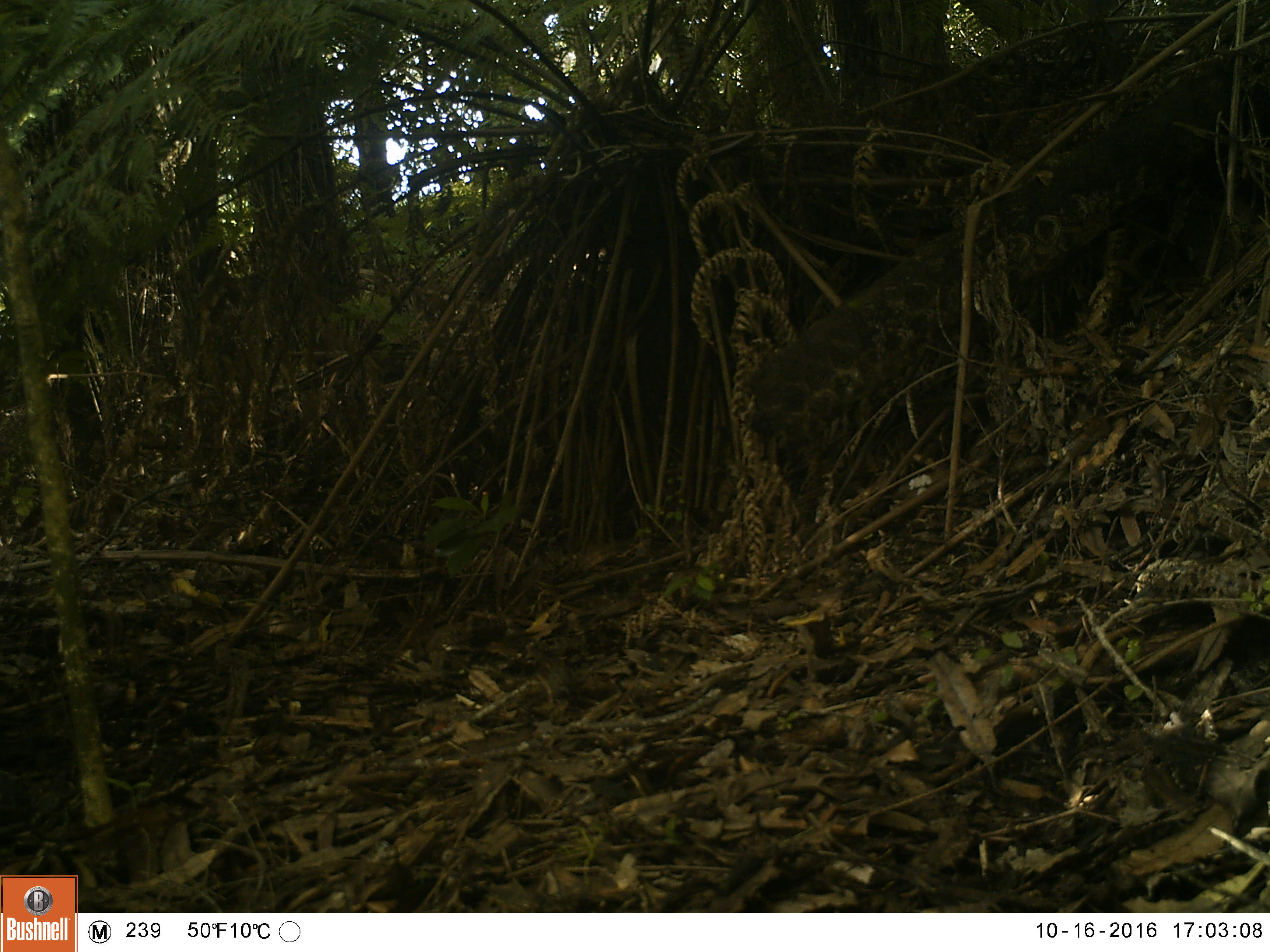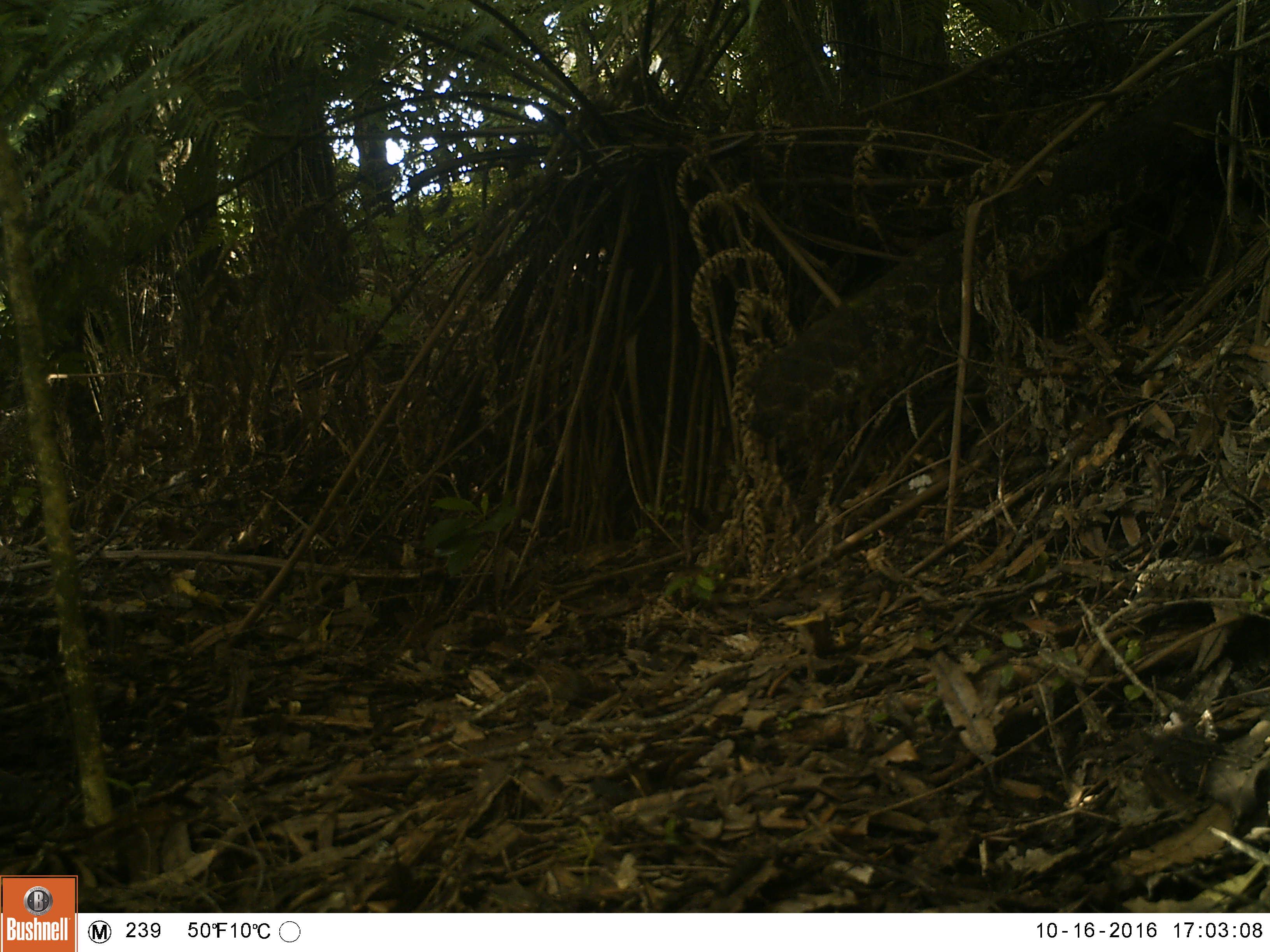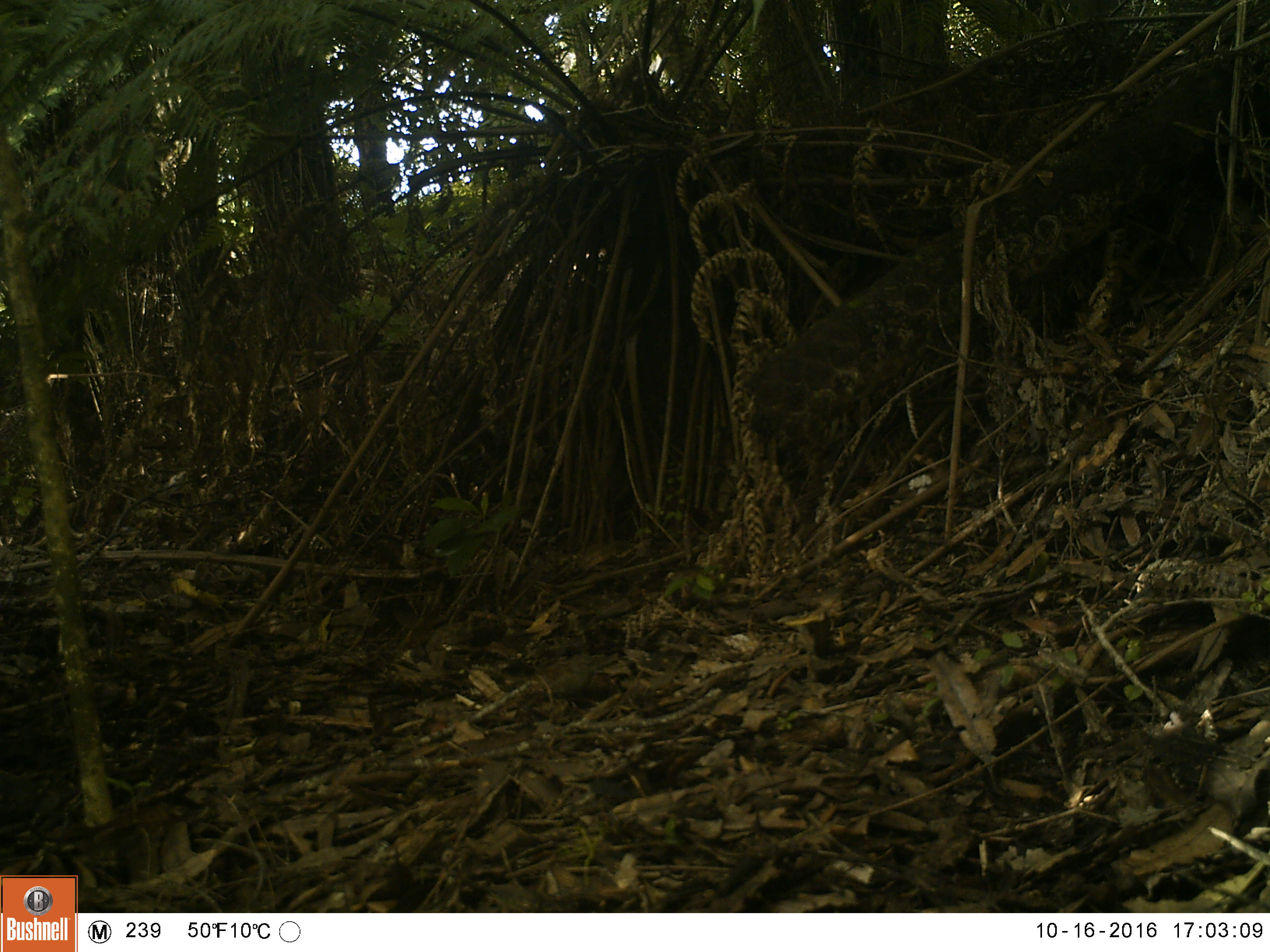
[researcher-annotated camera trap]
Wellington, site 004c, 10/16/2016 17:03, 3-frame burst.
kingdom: Animalia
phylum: Chordata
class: Aves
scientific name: Aves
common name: bird